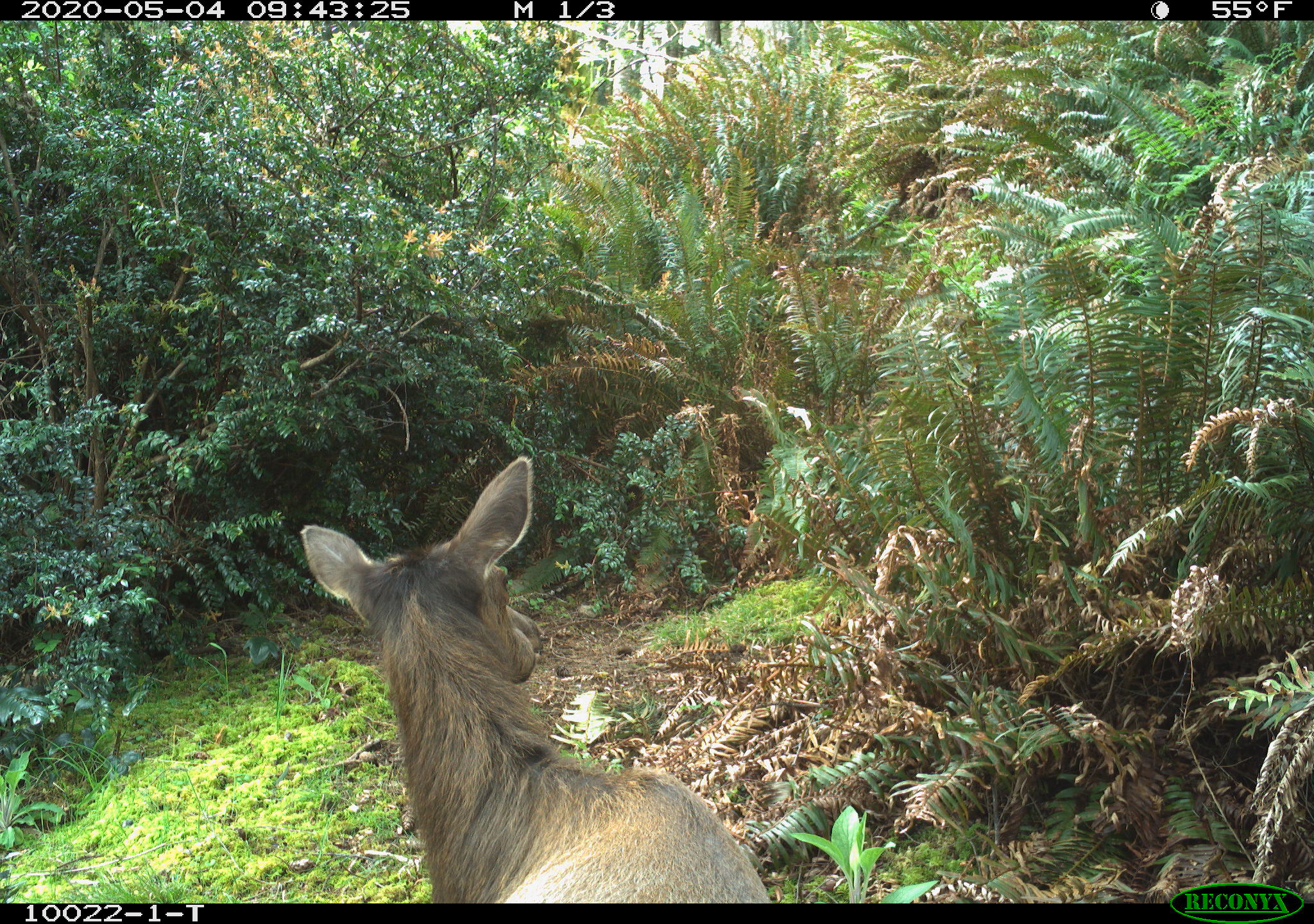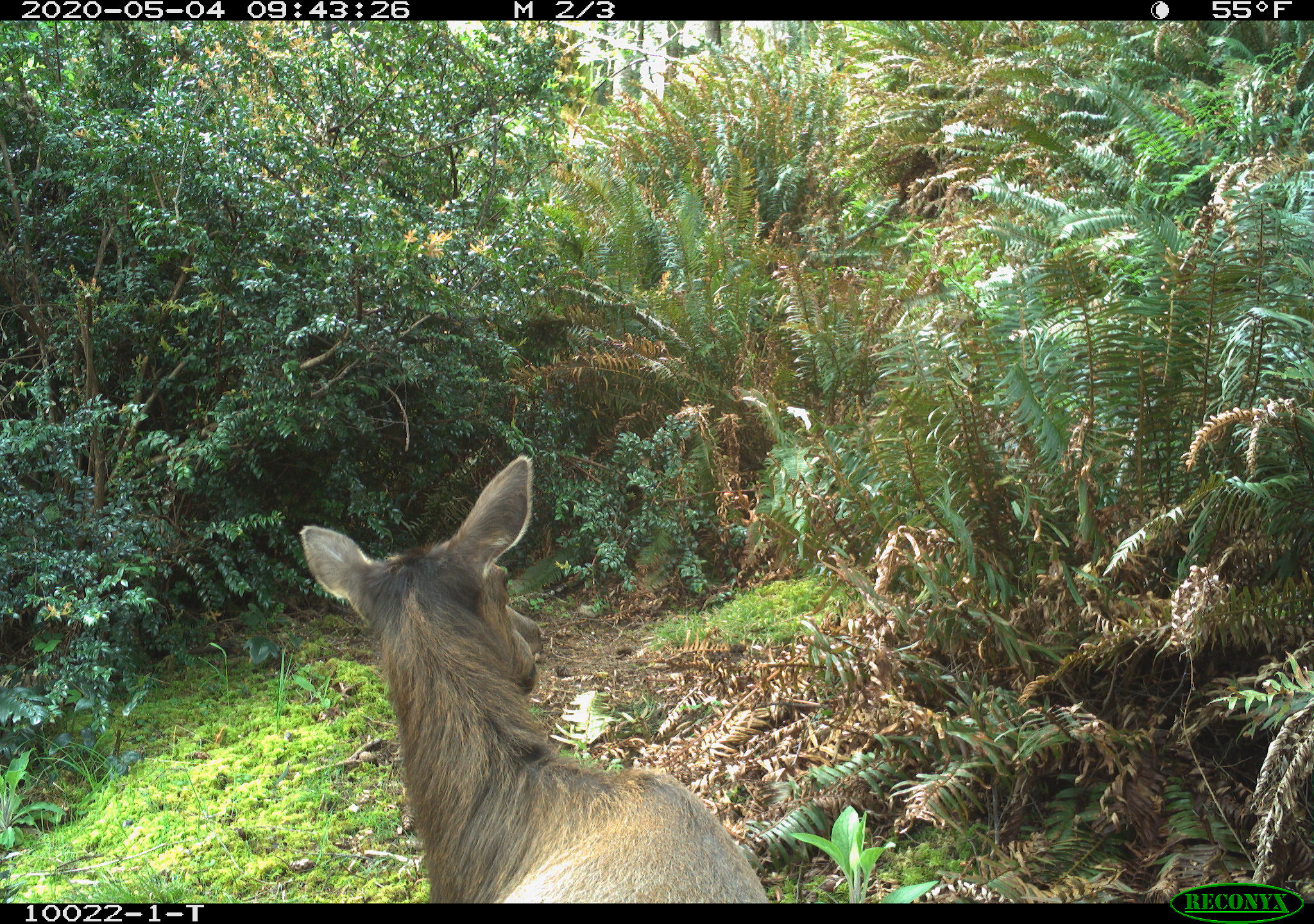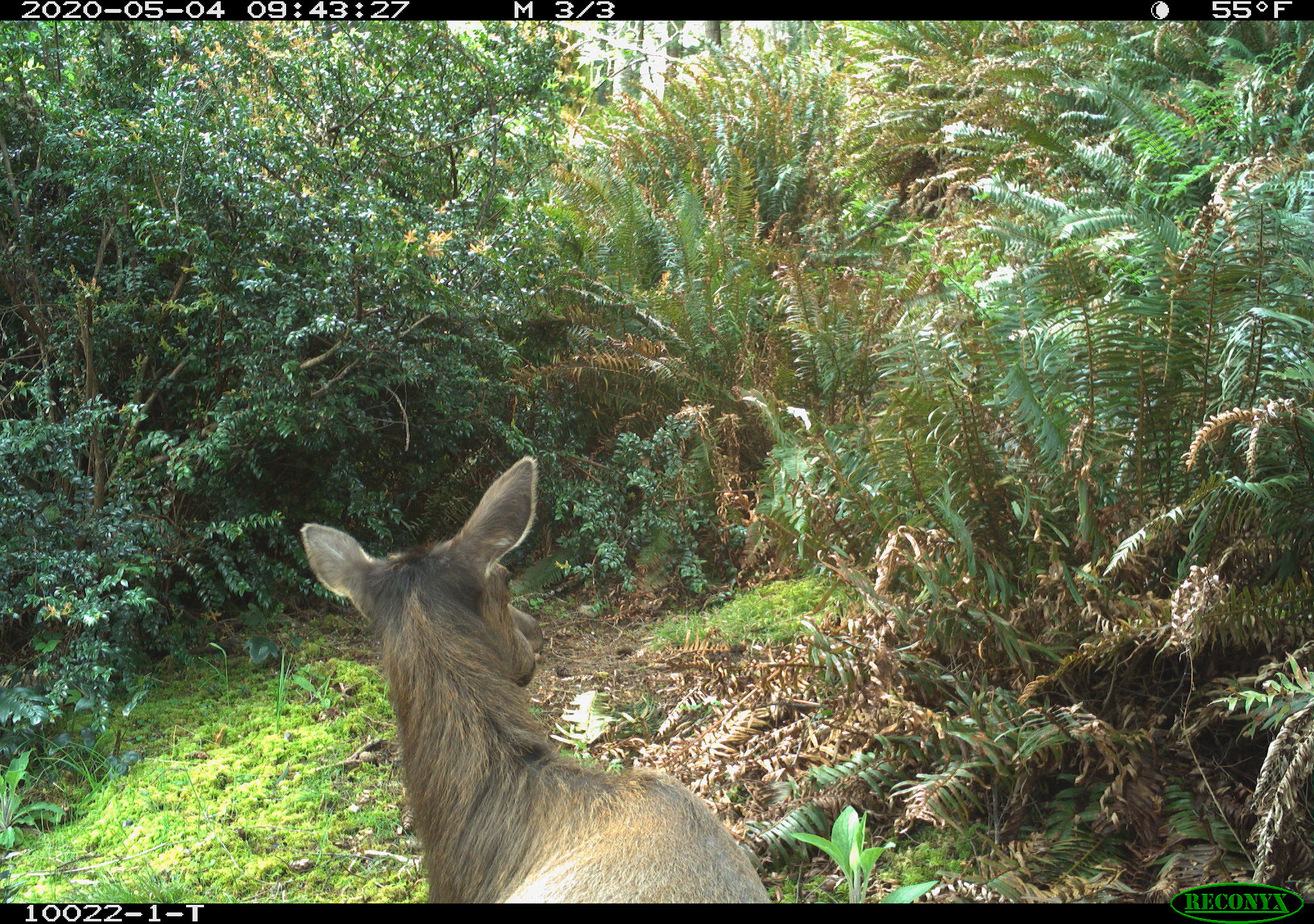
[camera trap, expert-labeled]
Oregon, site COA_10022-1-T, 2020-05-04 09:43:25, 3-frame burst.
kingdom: Animalia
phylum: Chordata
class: Mammalia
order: Artiodactyla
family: Cervidae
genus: Cervus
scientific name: Cervus canadensis roosevelti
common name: roosevelt elk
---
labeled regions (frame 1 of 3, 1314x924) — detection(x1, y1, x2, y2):
roosevelt elk: detection(285, 448, 772, 895)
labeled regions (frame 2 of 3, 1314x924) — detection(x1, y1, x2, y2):
roosevelt elk: detection(287, 448, 768, 895)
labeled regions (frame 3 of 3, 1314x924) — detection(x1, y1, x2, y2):
roosevelt elk: detection(294, 450, 772, 895)